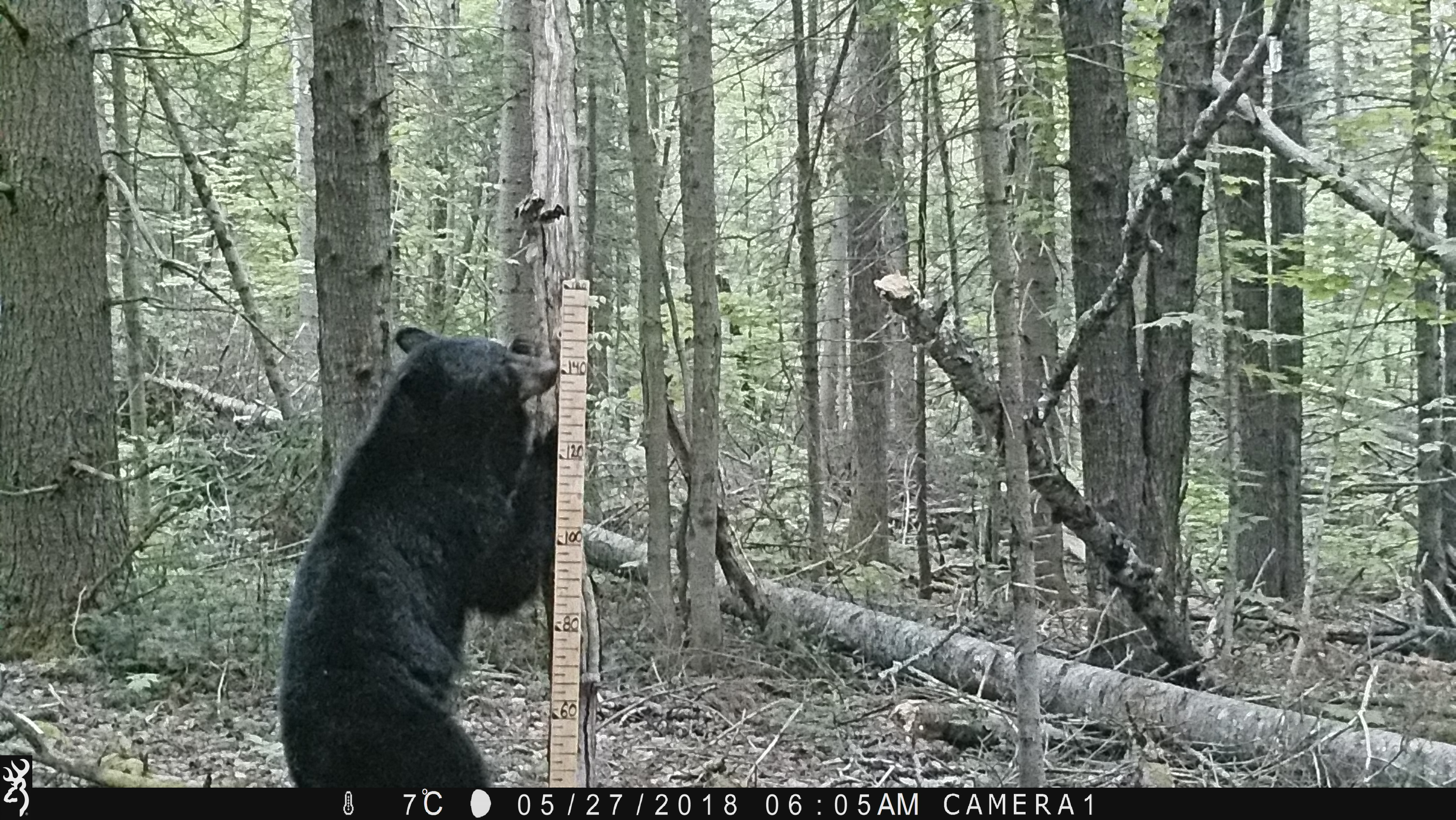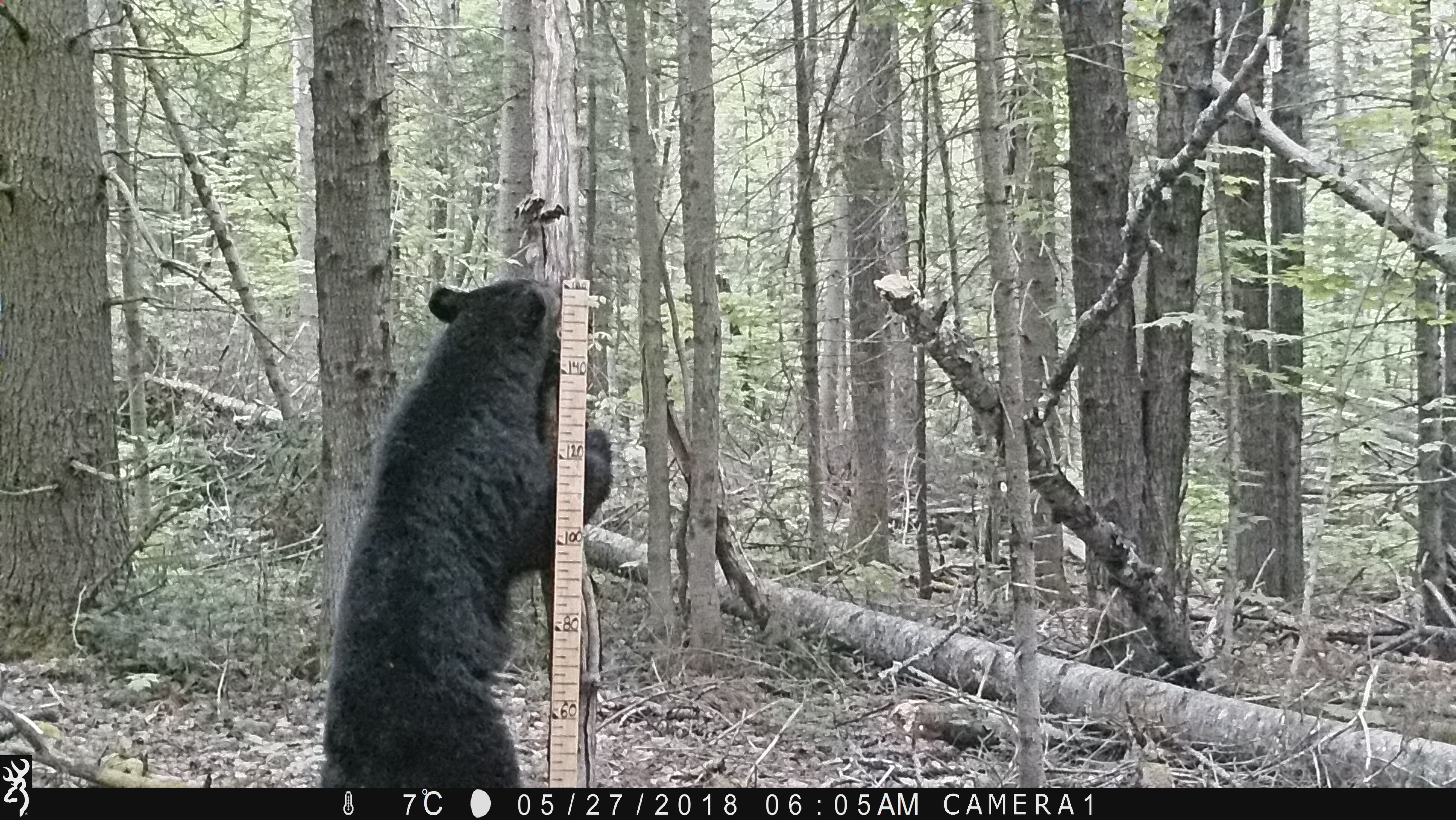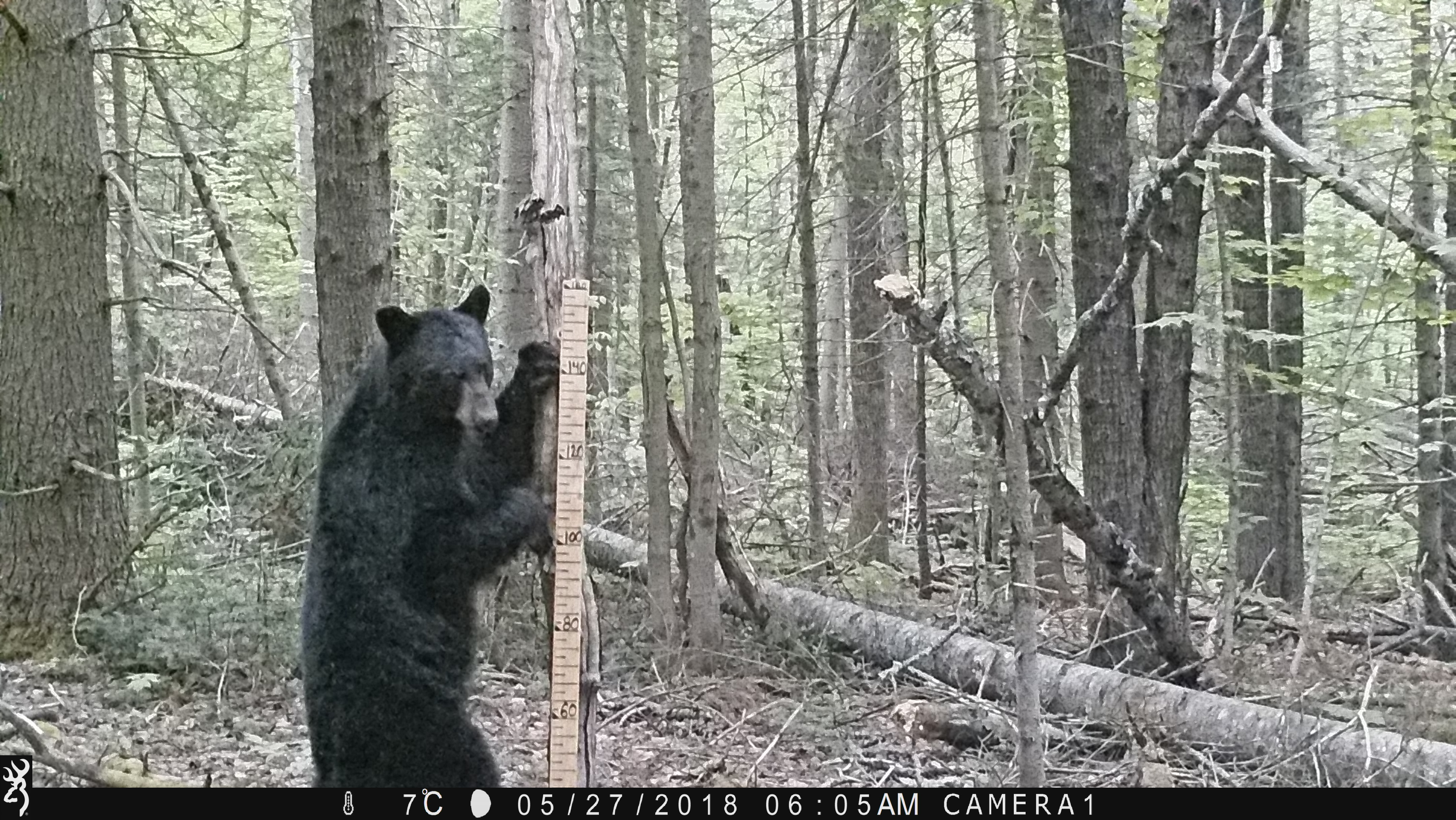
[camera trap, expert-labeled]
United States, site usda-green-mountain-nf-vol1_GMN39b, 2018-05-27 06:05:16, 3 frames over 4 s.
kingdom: Animalia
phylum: Chordata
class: Mammalia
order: Carnivora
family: Ursidae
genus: Ursus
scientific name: Ursus americanus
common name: black bear